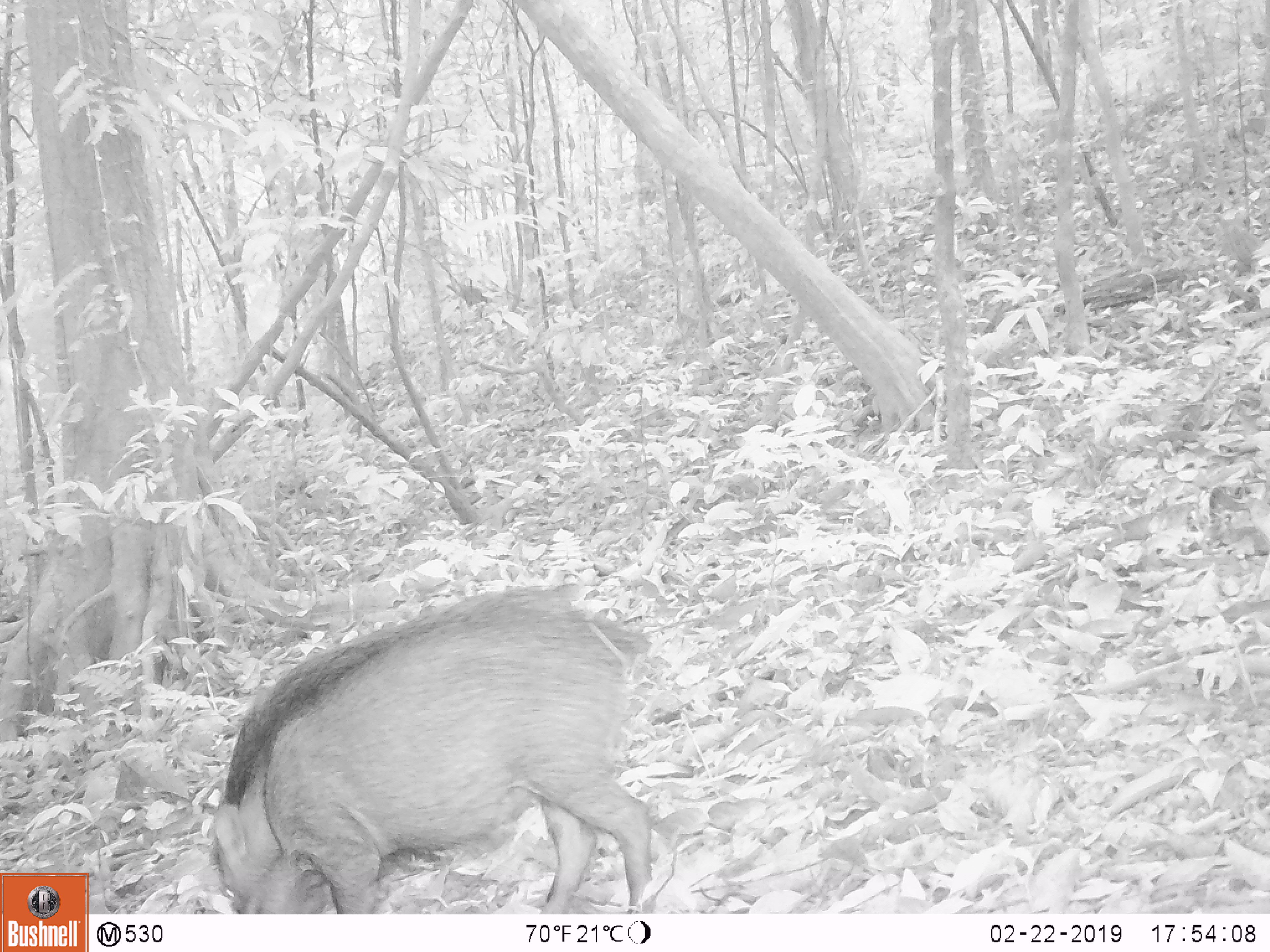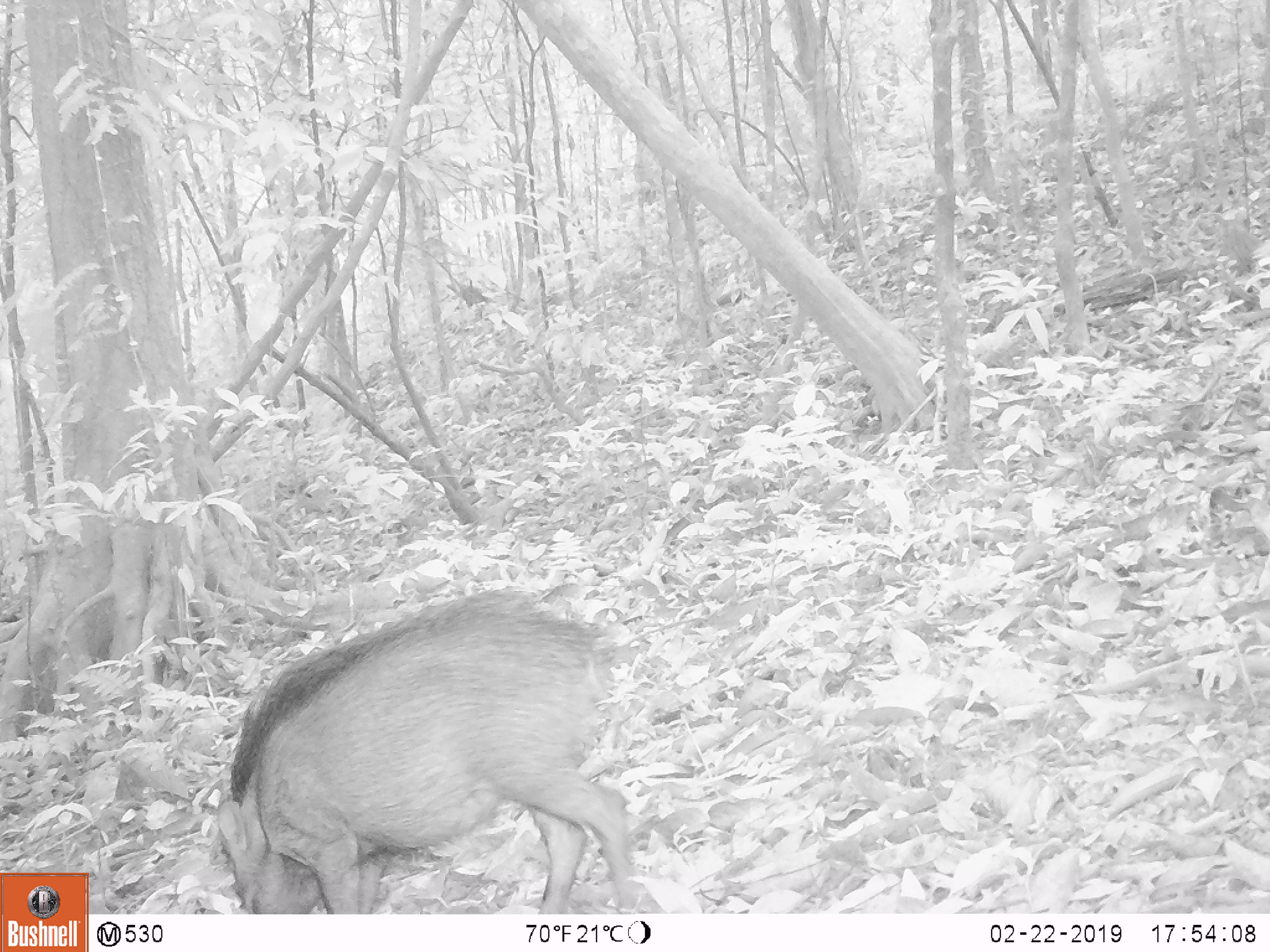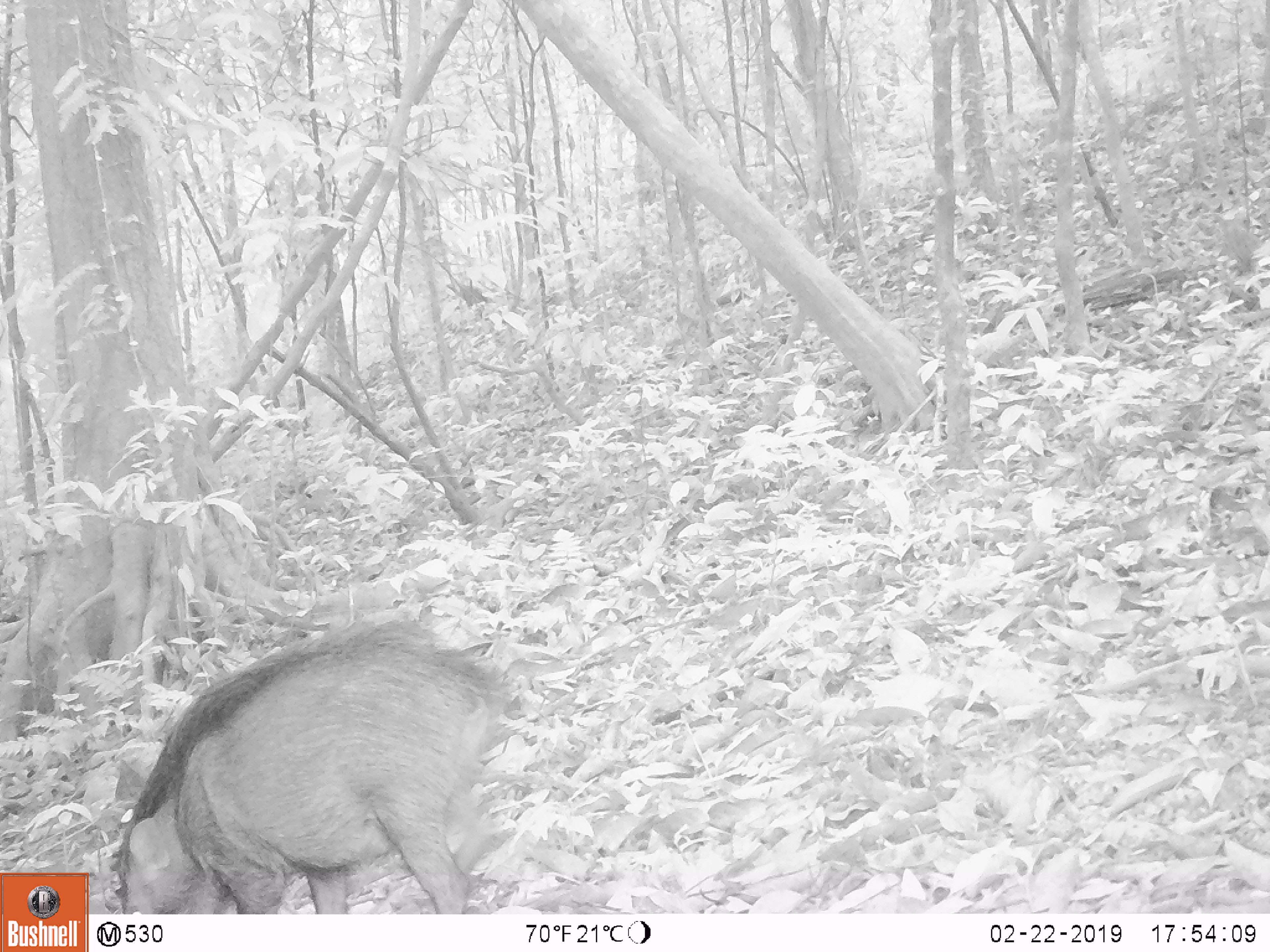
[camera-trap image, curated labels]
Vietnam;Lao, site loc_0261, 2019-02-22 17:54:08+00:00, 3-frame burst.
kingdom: Animalia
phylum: Chordata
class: Mammalia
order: Artiodactyla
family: Suidae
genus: Sus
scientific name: Sus scrofa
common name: eurasian wild pig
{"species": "eurasian wild pig (Sus scrofa)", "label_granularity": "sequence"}